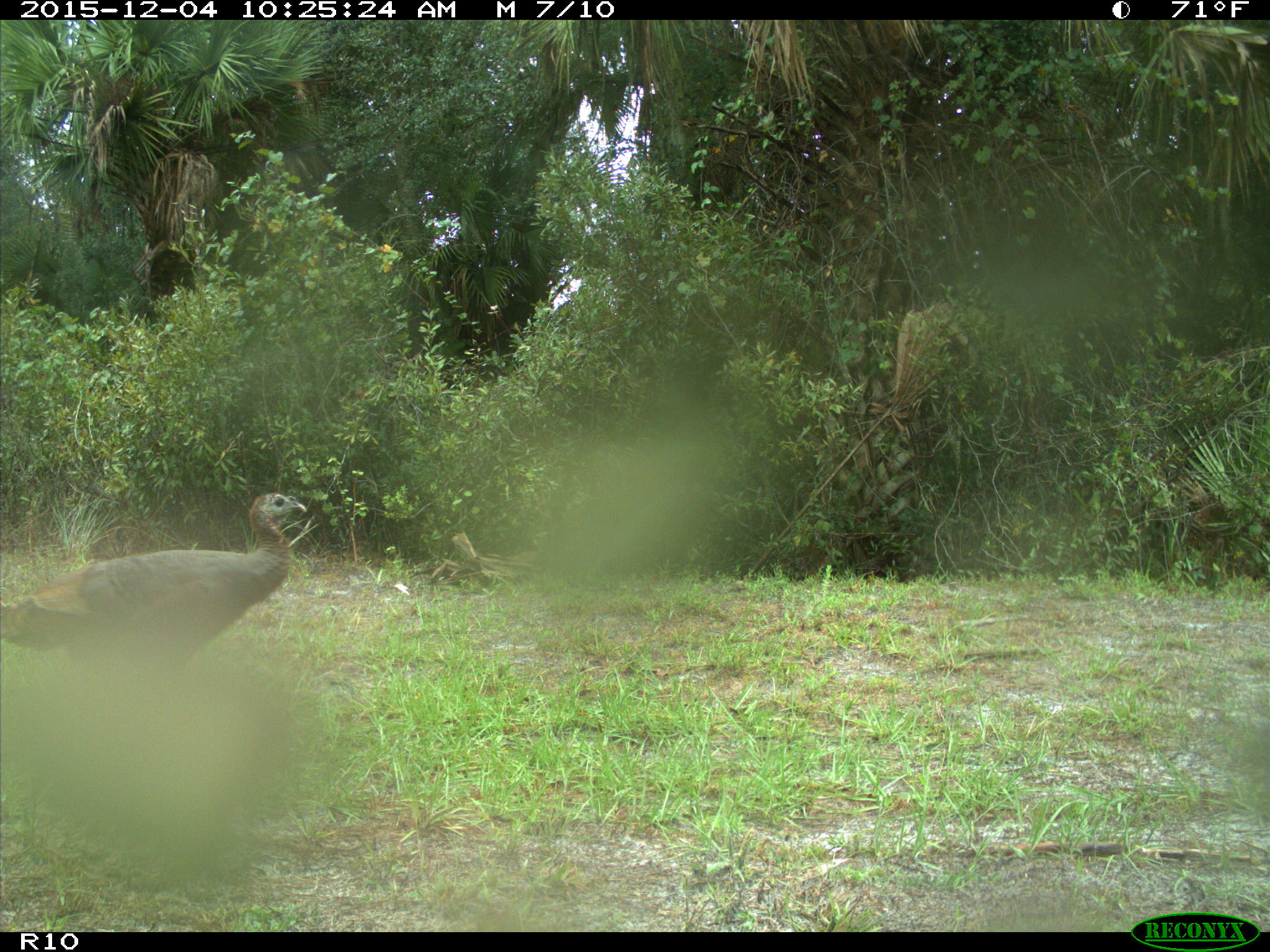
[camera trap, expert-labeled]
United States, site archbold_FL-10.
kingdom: Animalia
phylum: Chordata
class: Aves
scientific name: Aves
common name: birds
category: unidentified bird